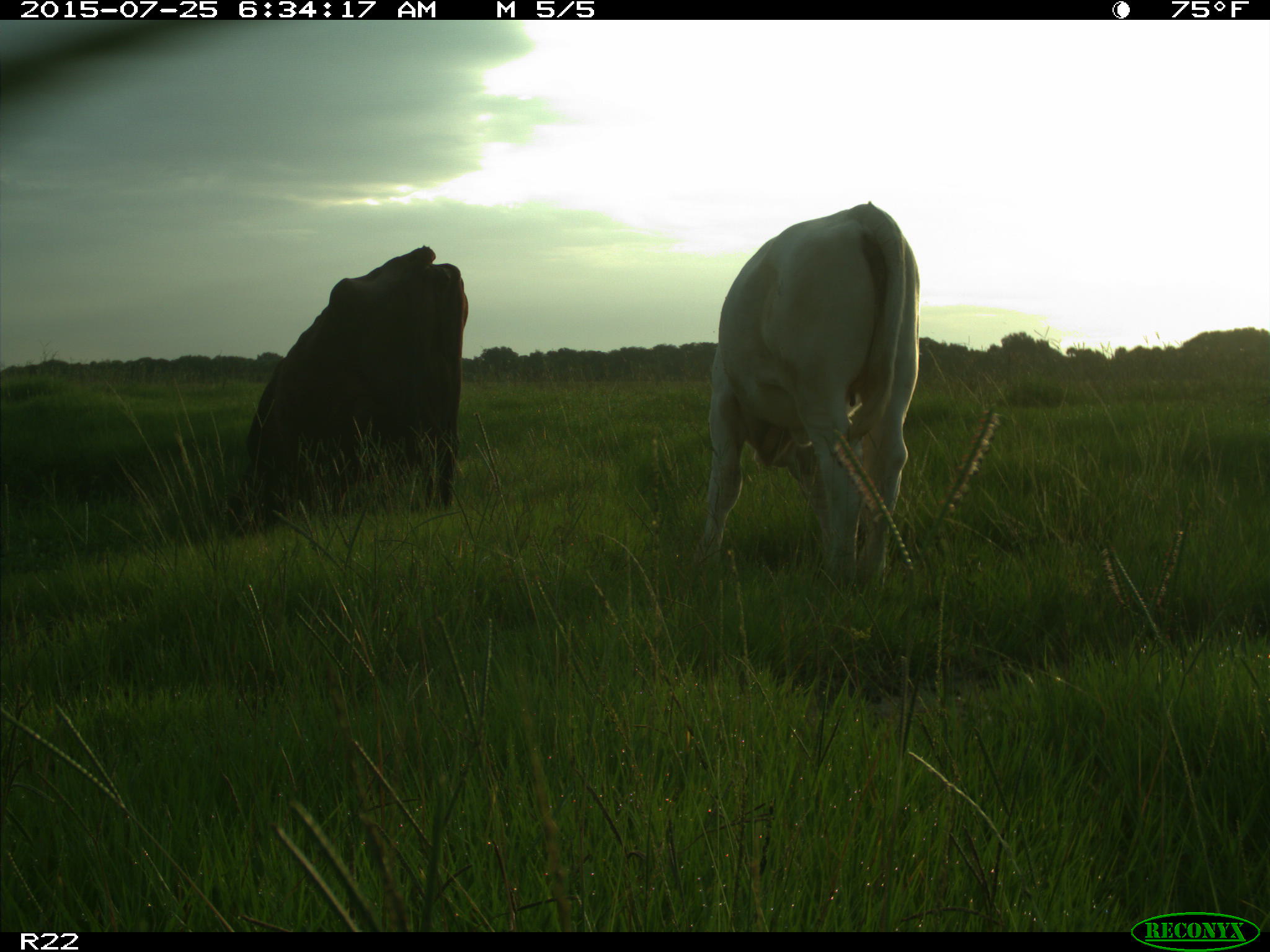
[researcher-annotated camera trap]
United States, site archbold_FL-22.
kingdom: Animalia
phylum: Chordata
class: Mammalia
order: Artiodactyla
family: Bovidae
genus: Bos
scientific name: Bos taurus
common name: domestic cow